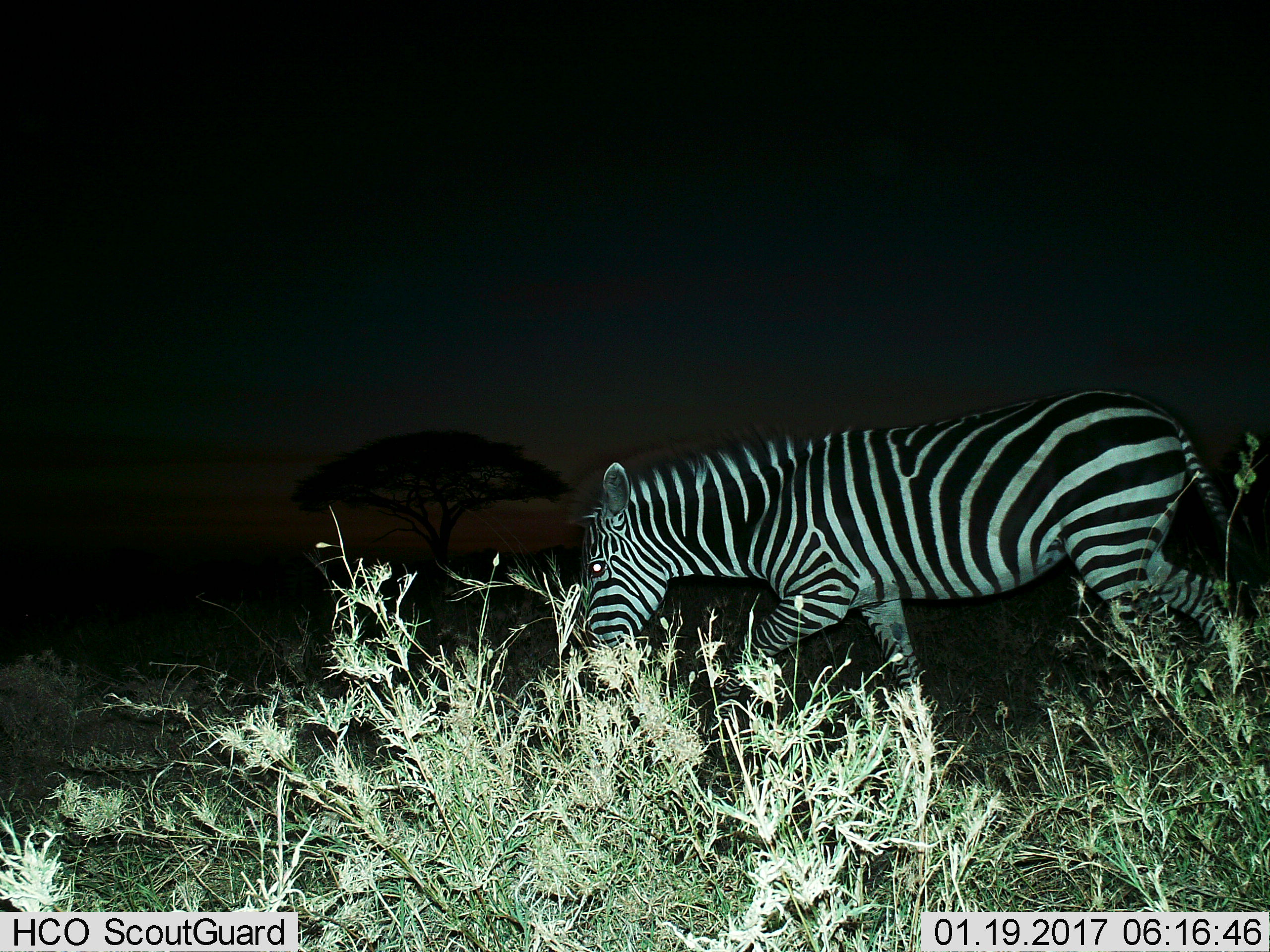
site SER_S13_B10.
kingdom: Animalia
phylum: Chordata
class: Mammalia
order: Perissodactyla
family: Equidae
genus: Equus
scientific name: Equus quagga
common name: plains zebra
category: zebraplains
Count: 1.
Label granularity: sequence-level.